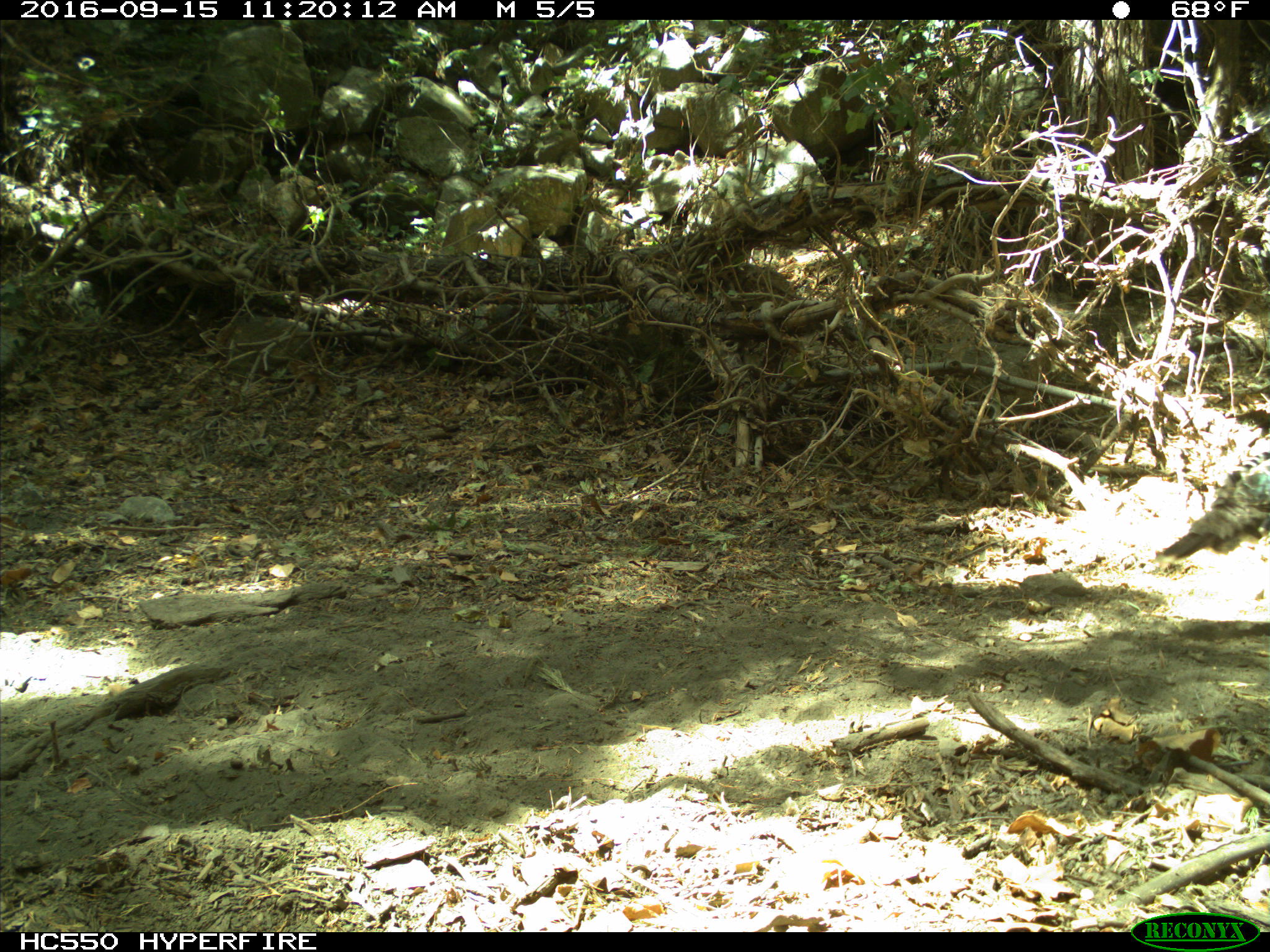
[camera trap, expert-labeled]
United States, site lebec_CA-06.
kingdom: Animalia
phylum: Chordata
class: Aves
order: Galliformes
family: Phasianidae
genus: Meleagris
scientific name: Meleagris gallopavo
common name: wild turkey